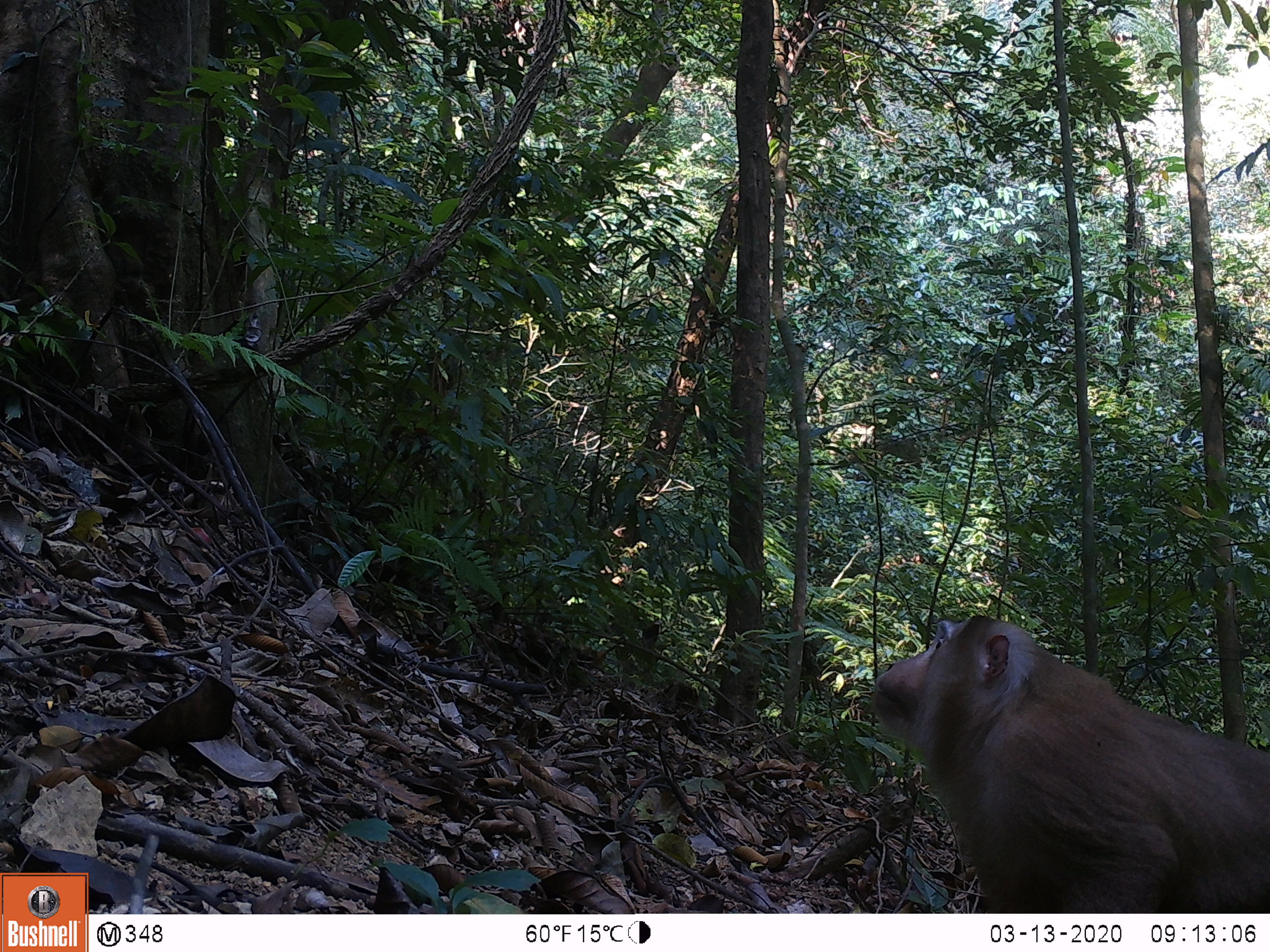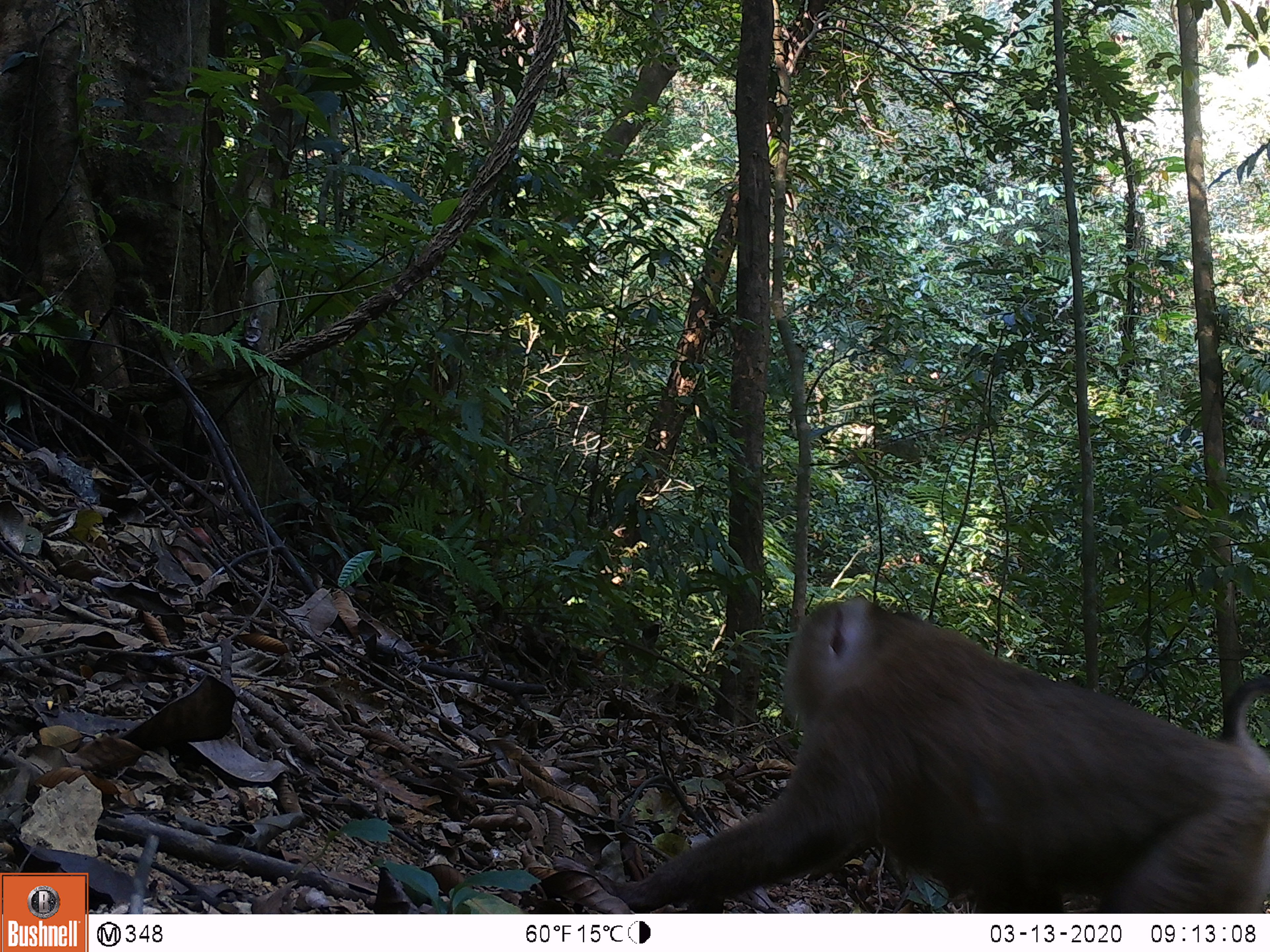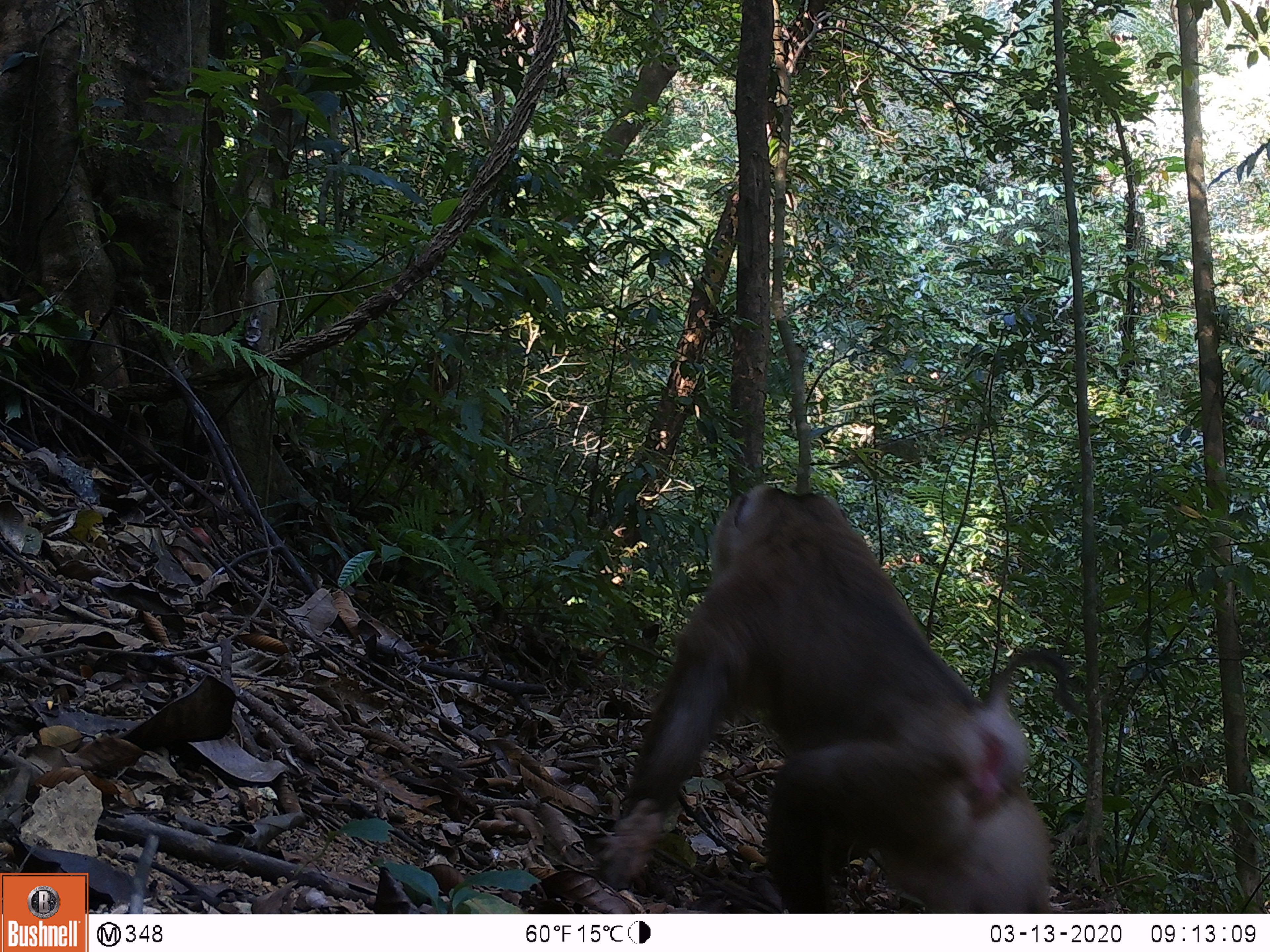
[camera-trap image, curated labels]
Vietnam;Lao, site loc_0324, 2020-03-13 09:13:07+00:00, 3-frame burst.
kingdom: Animalia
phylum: Chordata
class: Mammalia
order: Primates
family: Cercopithecidae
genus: Macaca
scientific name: Macaca nemestrina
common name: pig-tailed macaque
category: pig tailed macaque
Pig tailed macaque (pig-tailed macaque) (Macaca nemestrina). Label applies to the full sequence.